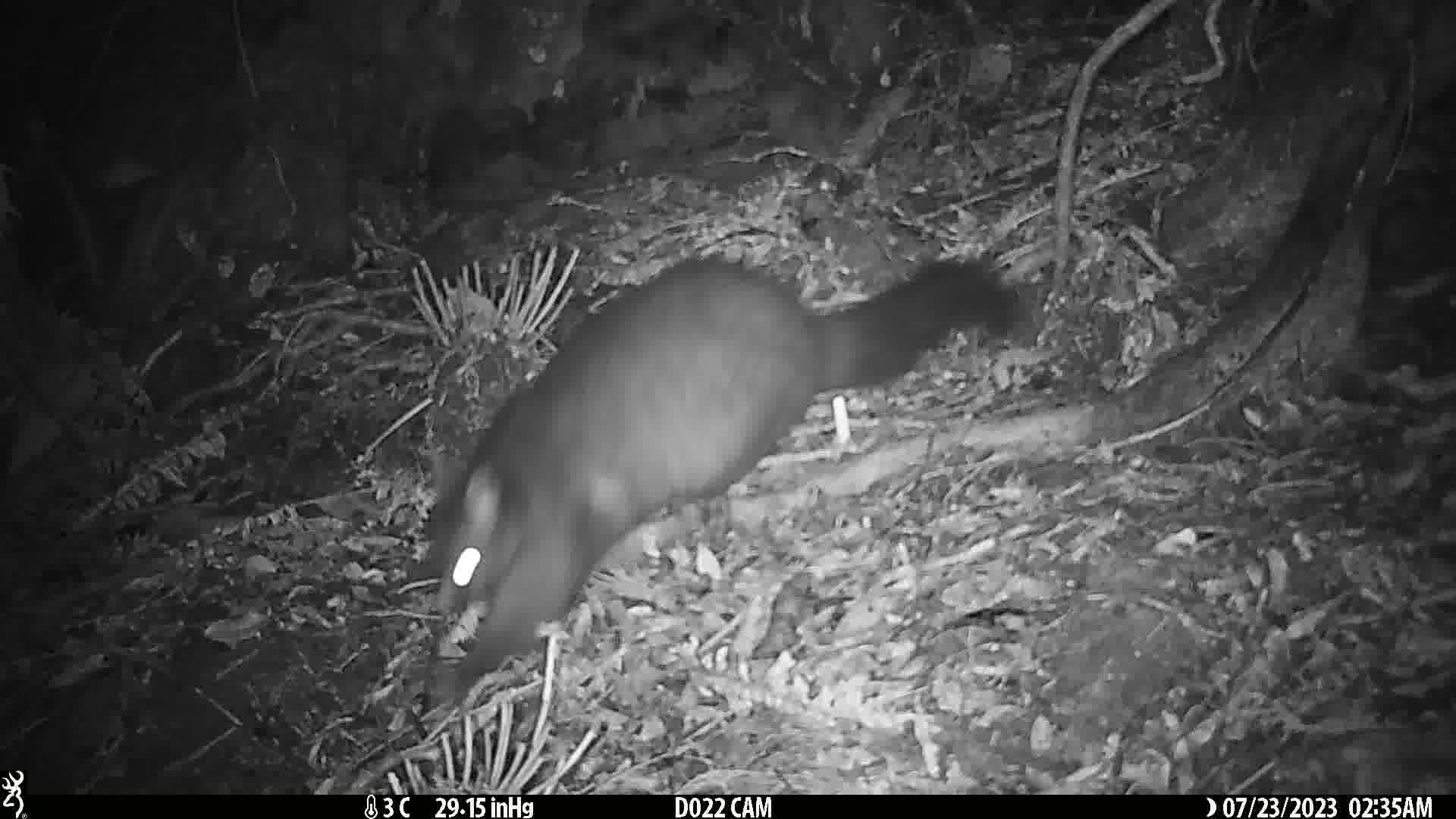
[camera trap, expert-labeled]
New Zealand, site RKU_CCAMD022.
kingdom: Animalia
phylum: Chordata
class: Mammalia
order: Diprotodontia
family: Phalangeridae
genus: Trichosurus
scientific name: Trichosurus vulpecula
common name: common brushtail possum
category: possum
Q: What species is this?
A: Possum (common brushtail possum) (Trichosurus vulpecula).